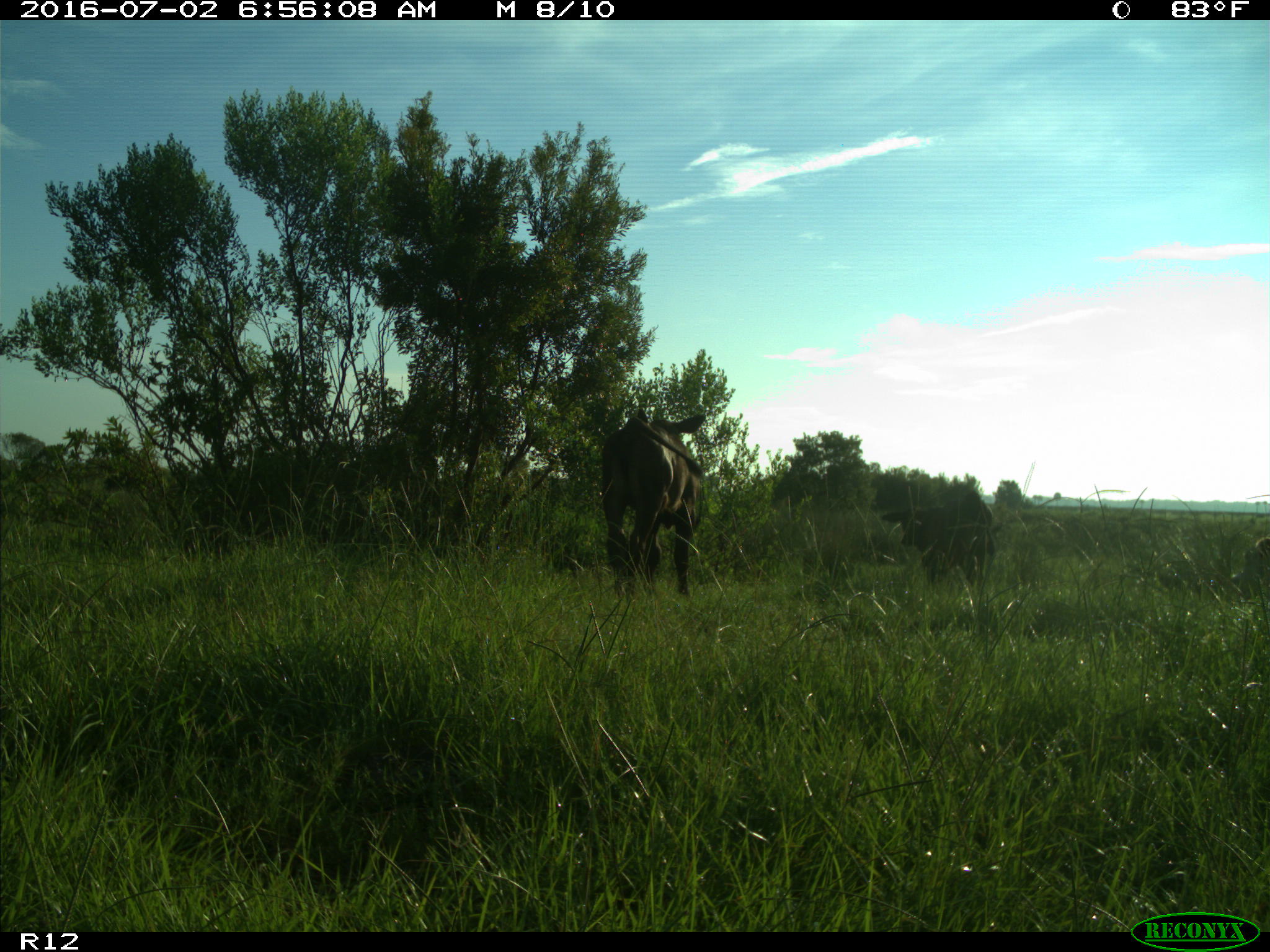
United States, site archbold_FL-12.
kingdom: Animalia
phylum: Chordata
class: Mammalia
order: Artiodactyla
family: Bovidae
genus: Bos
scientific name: Bos taurus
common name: domestic cow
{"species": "Bos taurus (domestic cow)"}